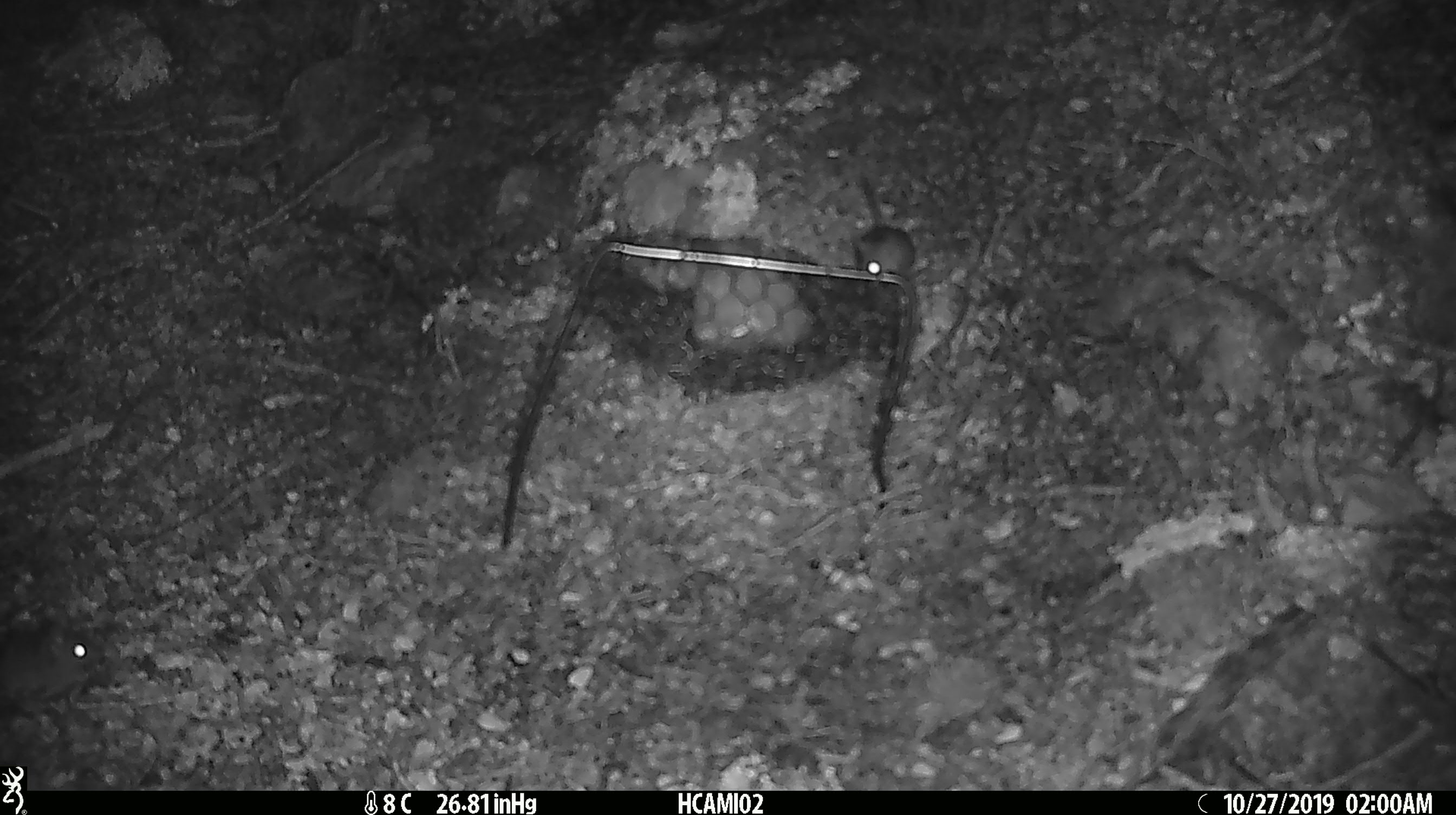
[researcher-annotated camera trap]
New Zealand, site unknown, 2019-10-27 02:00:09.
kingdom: Animalia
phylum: Chordata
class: Mammalia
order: Rodentia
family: Muridae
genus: Mus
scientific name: Mus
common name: mouse